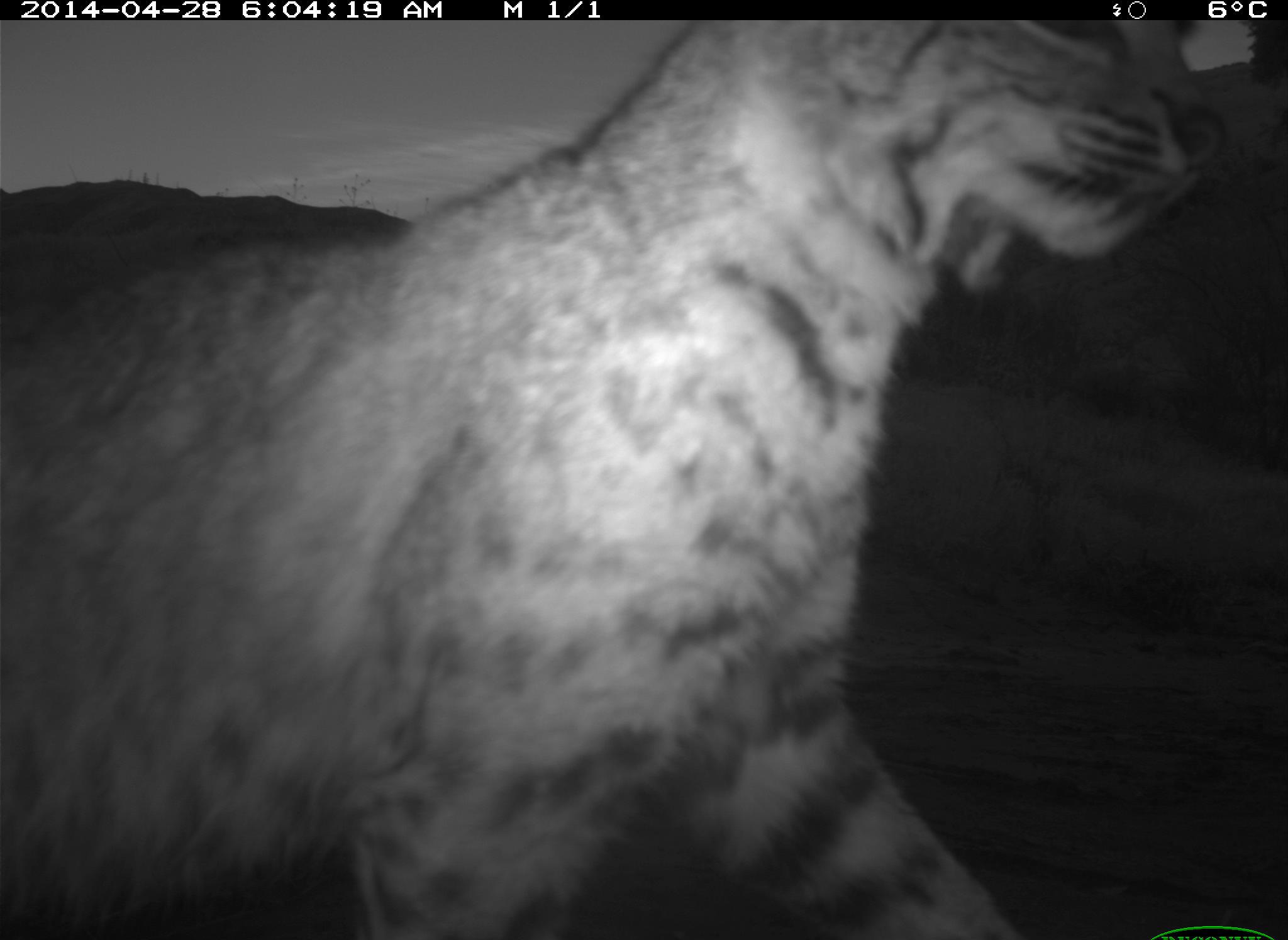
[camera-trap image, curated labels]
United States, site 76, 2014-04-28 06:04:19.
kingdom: Animalia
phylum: Chordata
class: Mammalia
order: Carnivora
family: Felidae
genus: Lynx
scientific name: Lynx rufus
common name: bobcat